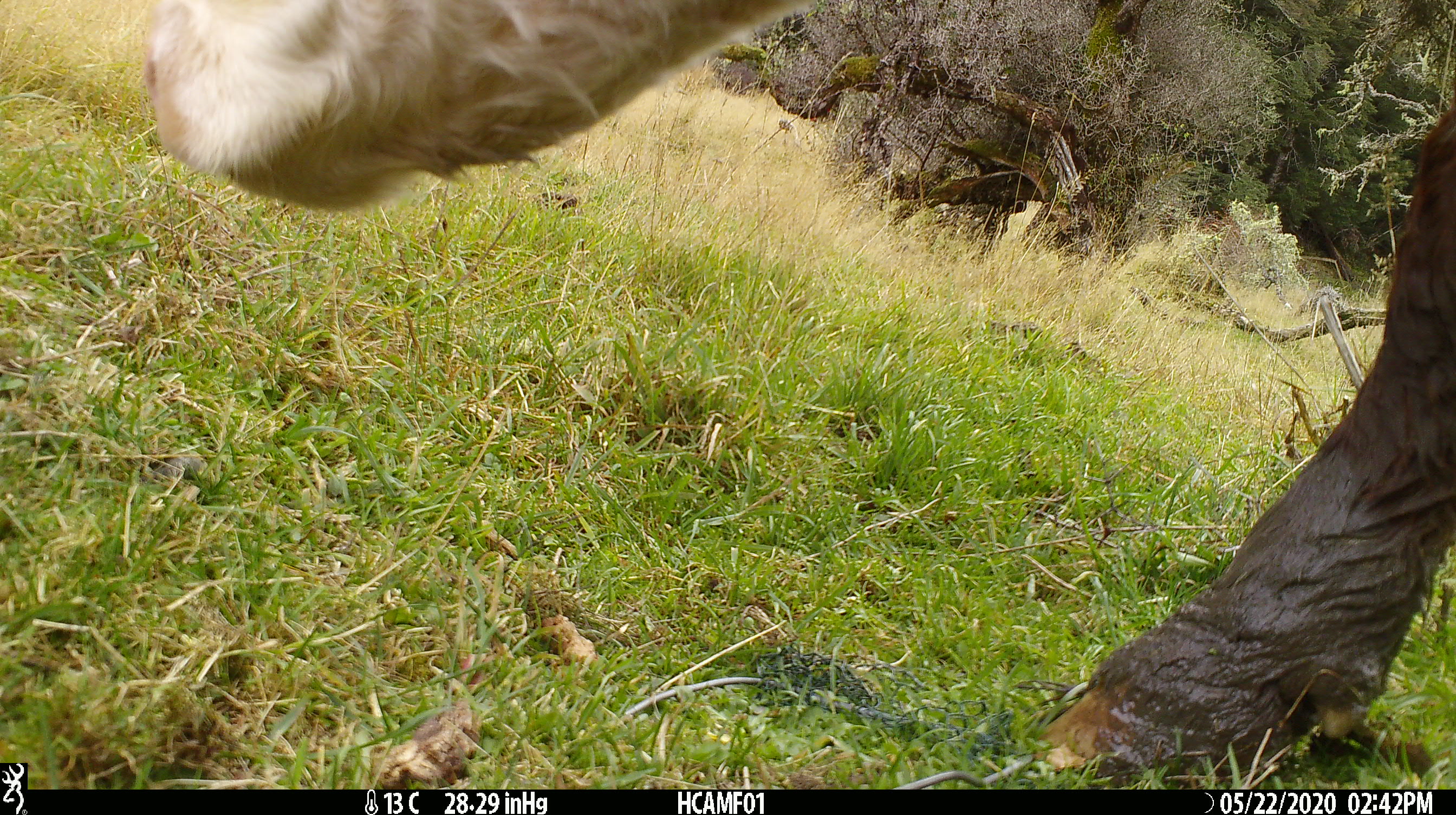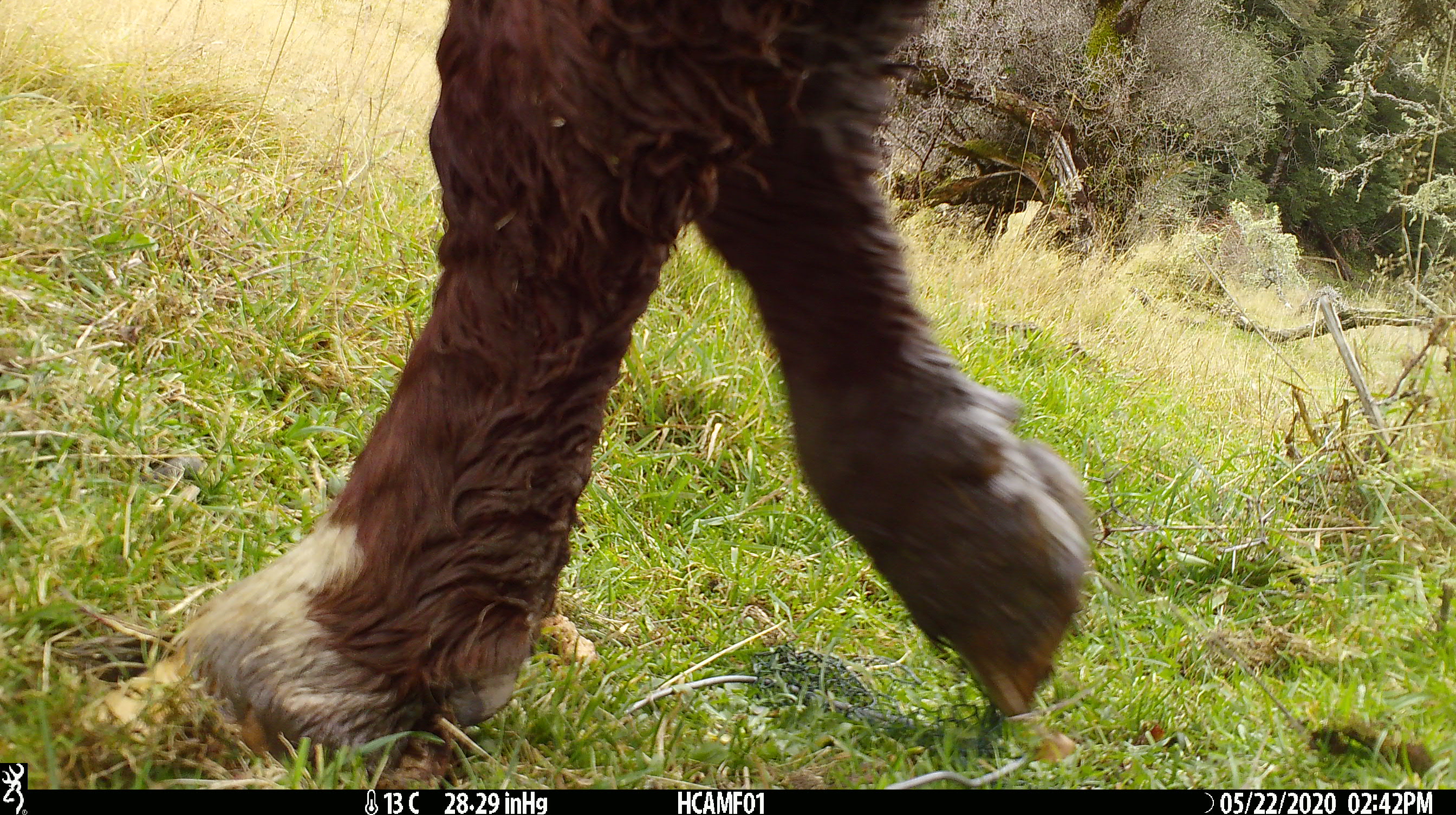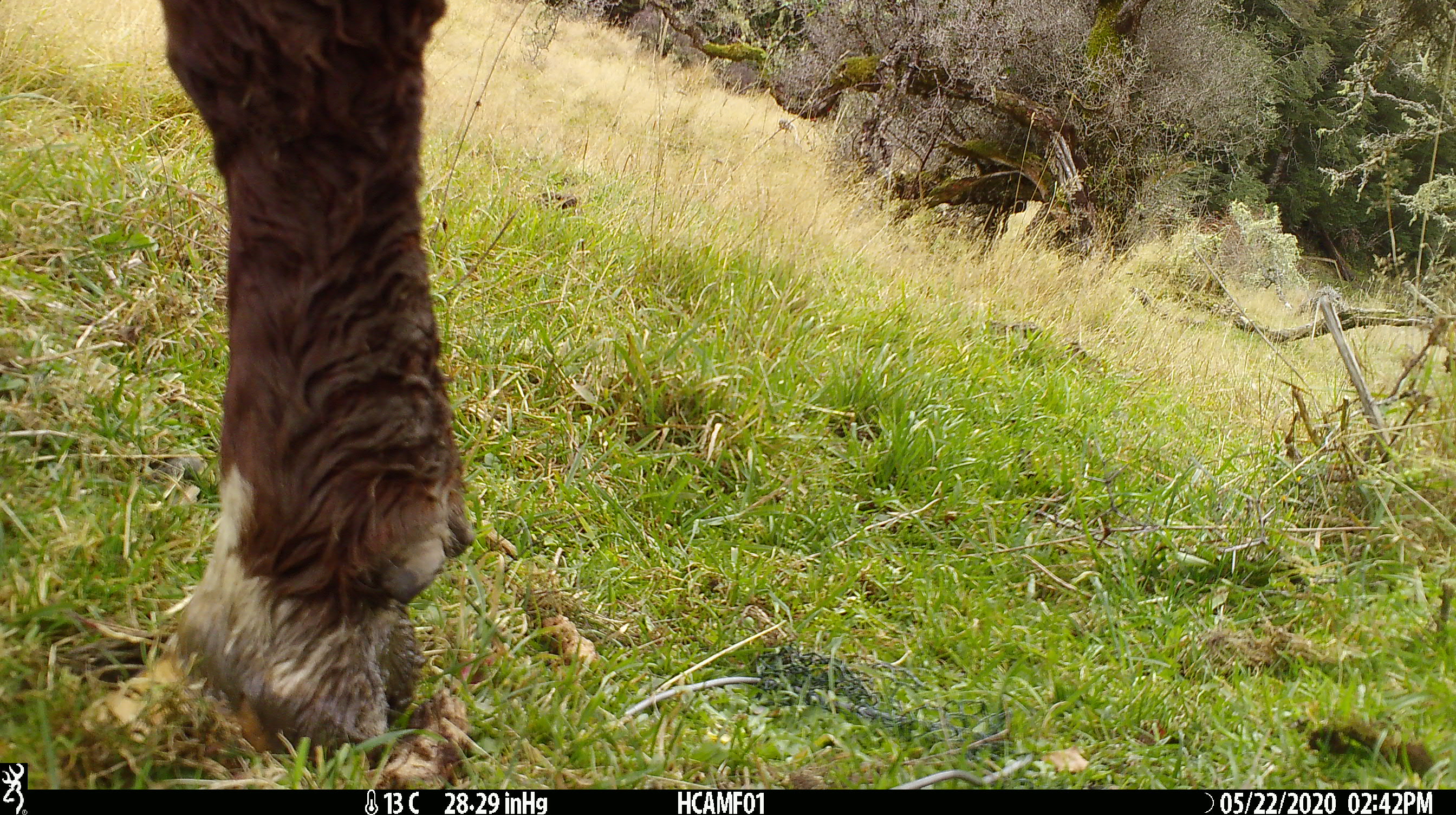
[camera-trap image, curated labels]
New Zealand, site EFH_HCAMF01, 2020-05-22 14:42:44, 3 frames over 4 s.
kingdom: Animalia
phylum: Chordata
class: Mammalia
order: Artiodactyla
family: Bovidae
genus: Bos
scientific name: Bos taurus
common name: domestic cow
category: cow